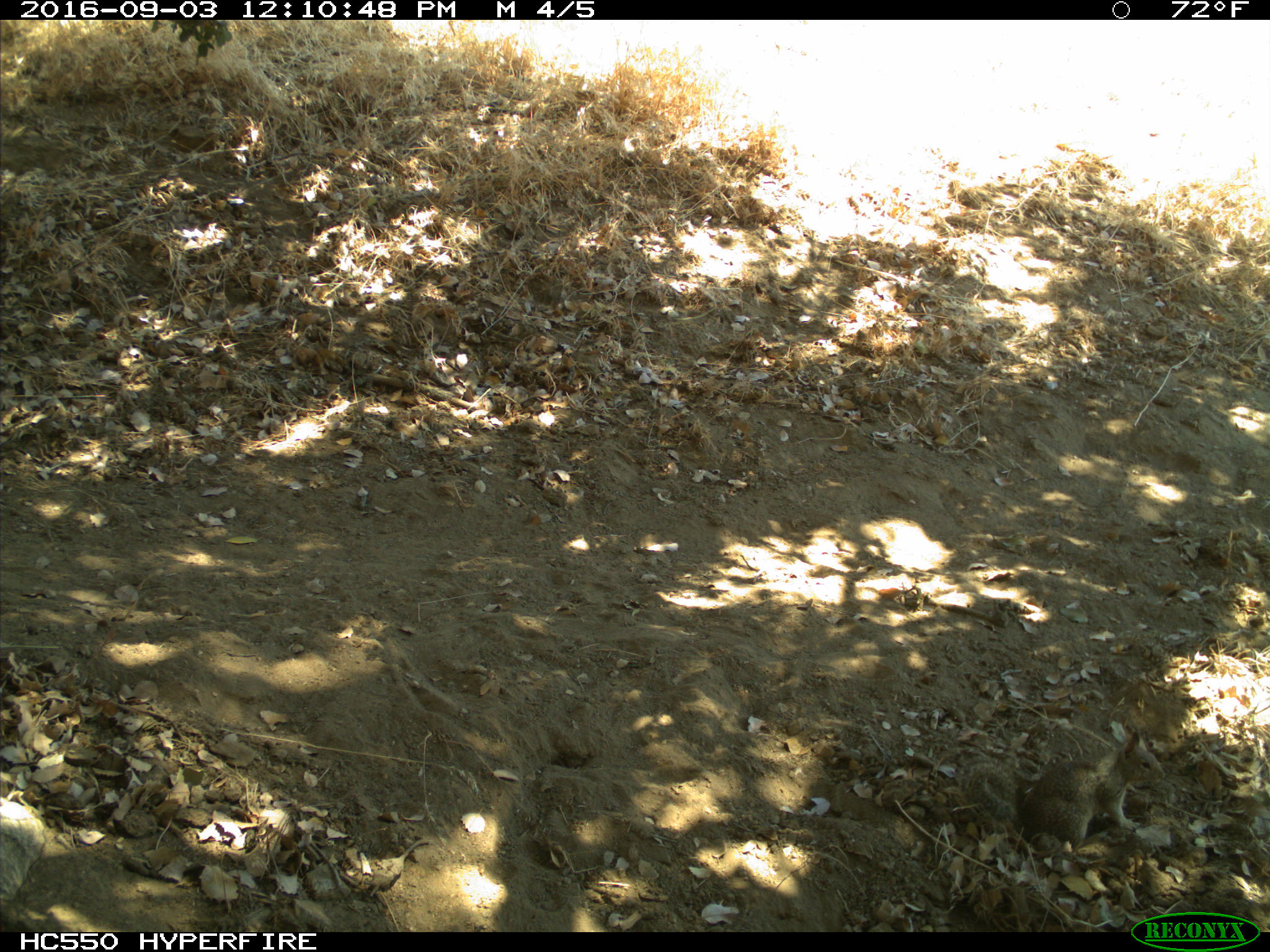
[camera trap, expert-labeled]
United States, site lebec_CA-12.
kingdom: Animalia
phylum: Chordata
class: Mammalia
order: Rodentia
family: Sciuridae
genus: Otospermophilus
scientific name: Otospermophilus beecheyi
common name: california ground squirrel